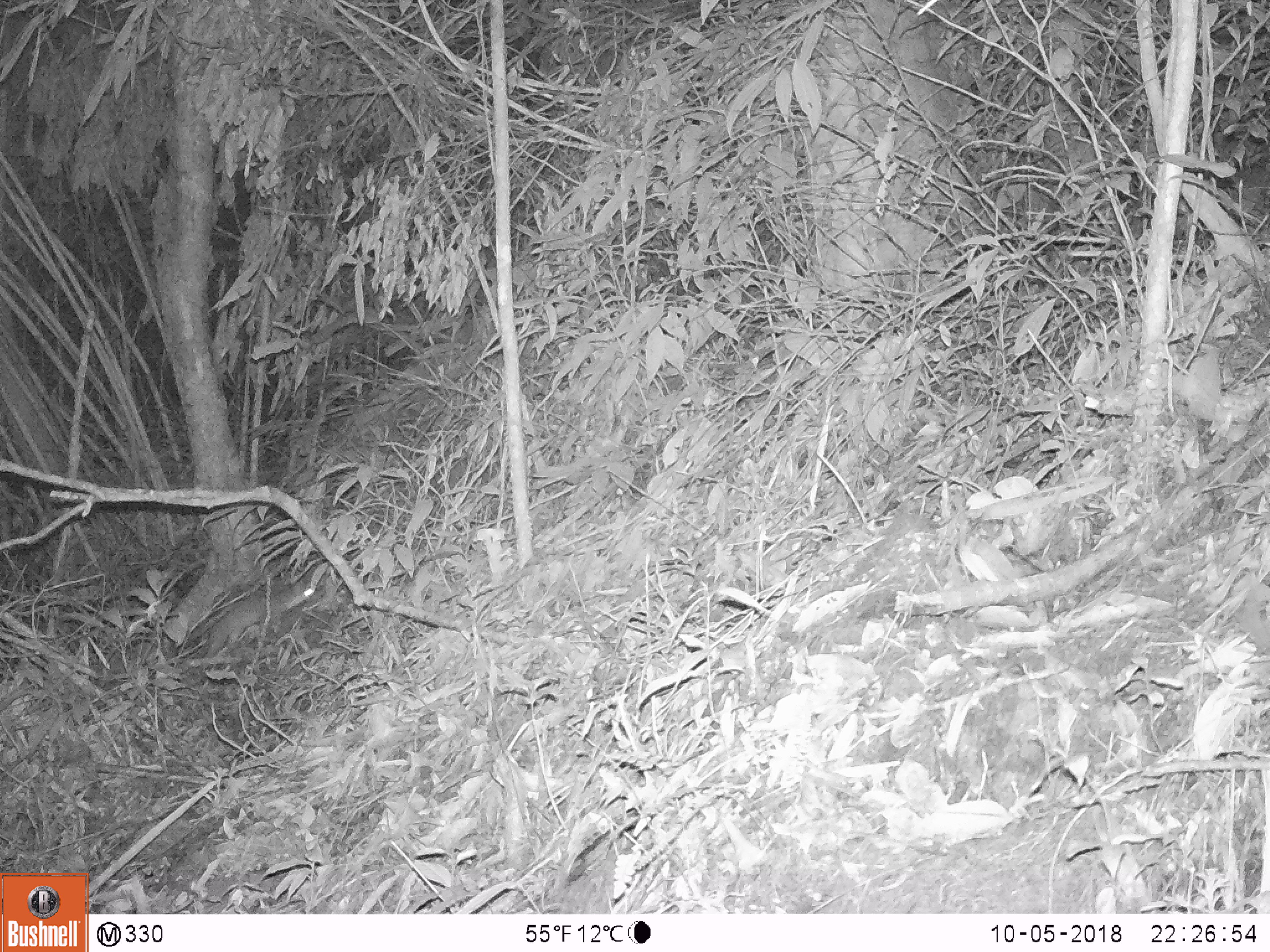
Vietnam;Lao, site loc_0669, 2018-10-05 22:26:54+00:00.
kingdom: Animalia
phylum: Chordata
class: Mammalia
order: Carnivora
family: Mustelidae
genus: Melogale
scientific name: Melogale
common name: ferret badger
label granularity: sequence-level